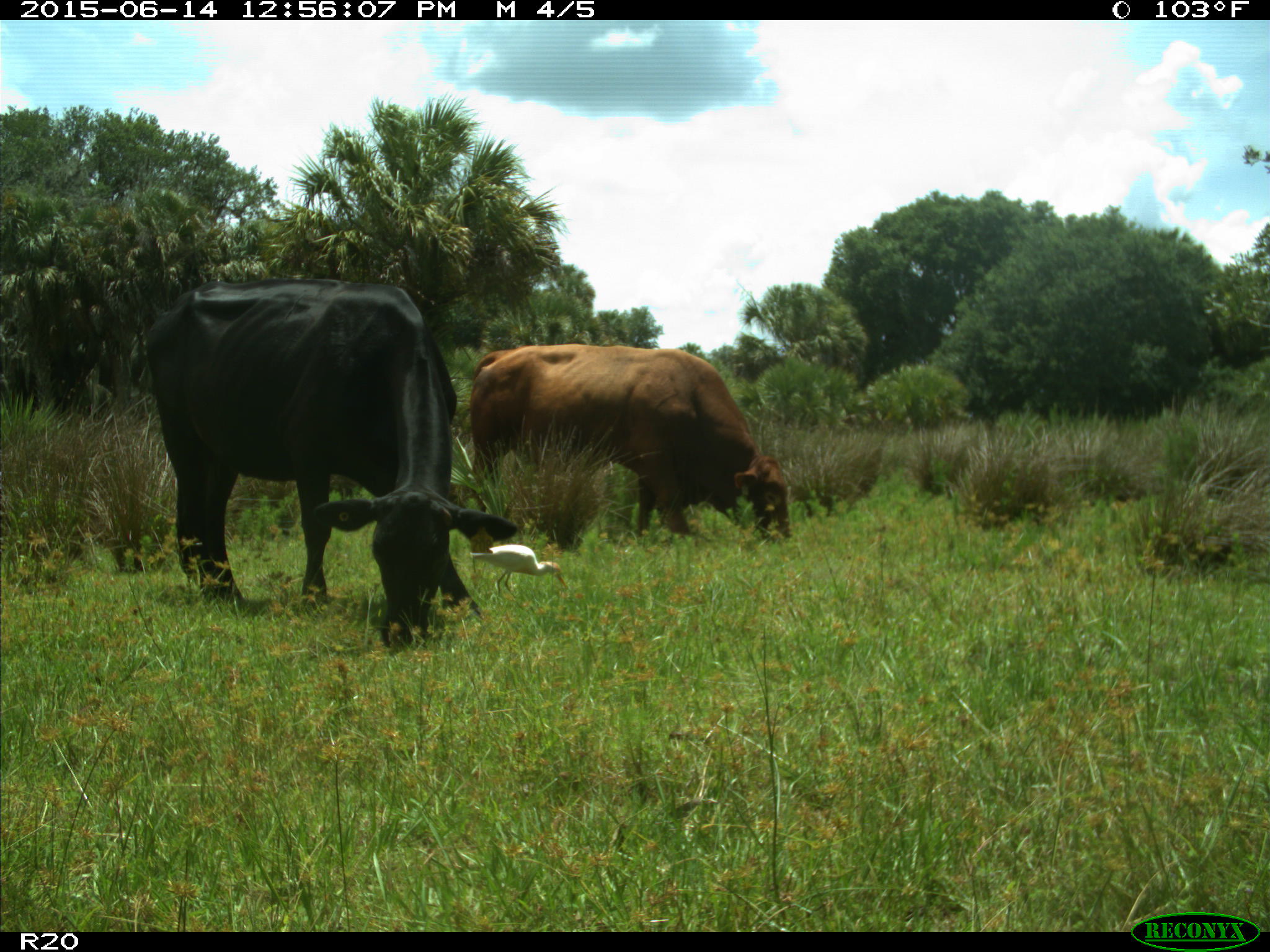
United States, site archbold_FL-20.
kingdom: Animalia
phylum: Chordata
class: Mammalia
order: Artiodactyla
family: Bovidae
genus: Bos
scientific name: Bos taurus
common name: domestic cow